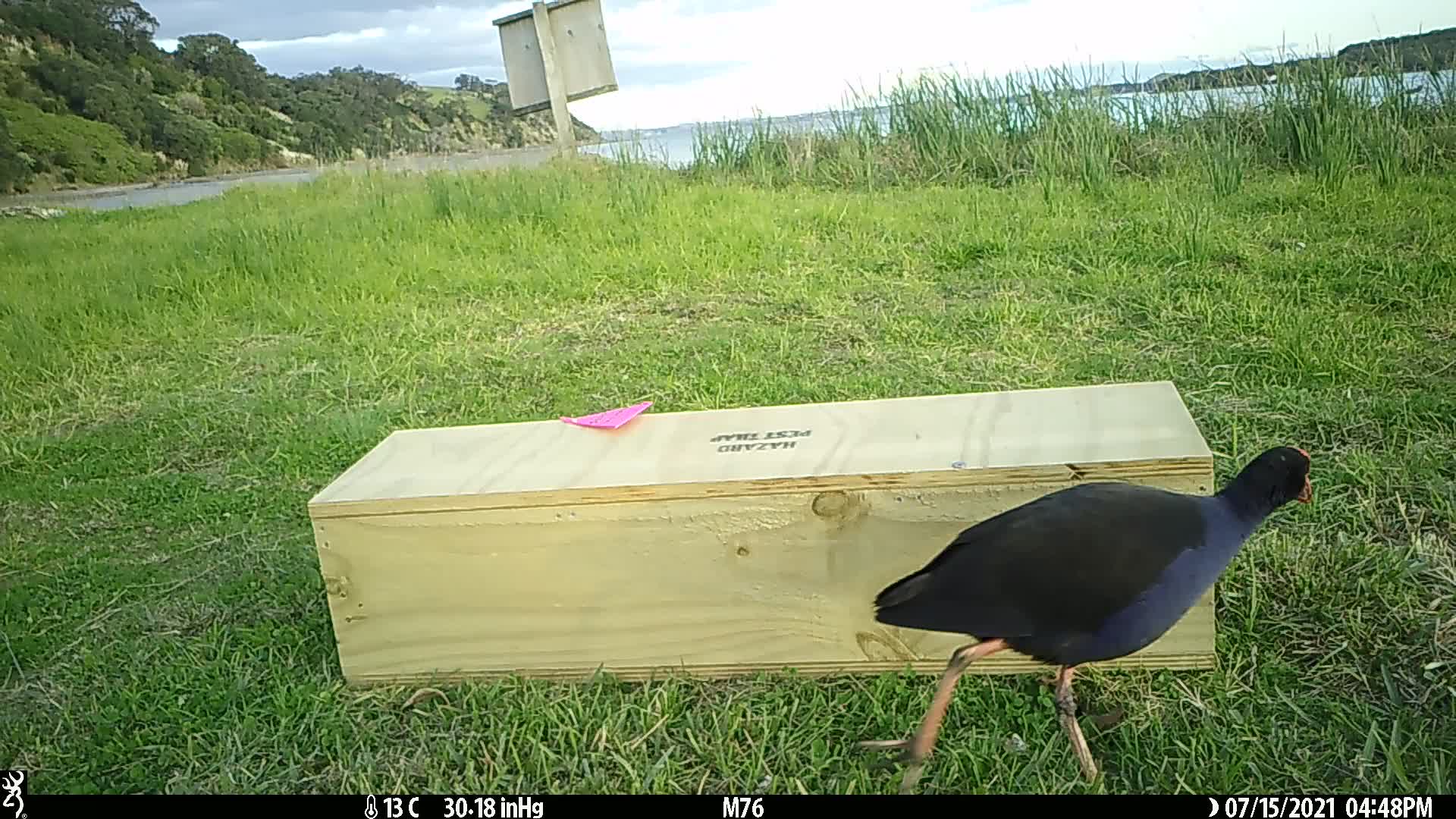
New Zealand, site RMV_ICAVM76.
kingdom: Animalia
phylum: Chordata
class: Aves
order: Gruiformes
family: Rallidae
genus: Porphyrio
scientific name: Porphyrio melanotus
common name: australasian swamphen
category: pukeko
Pukeko (australasian swamphen) (Porphyrio melanotus).